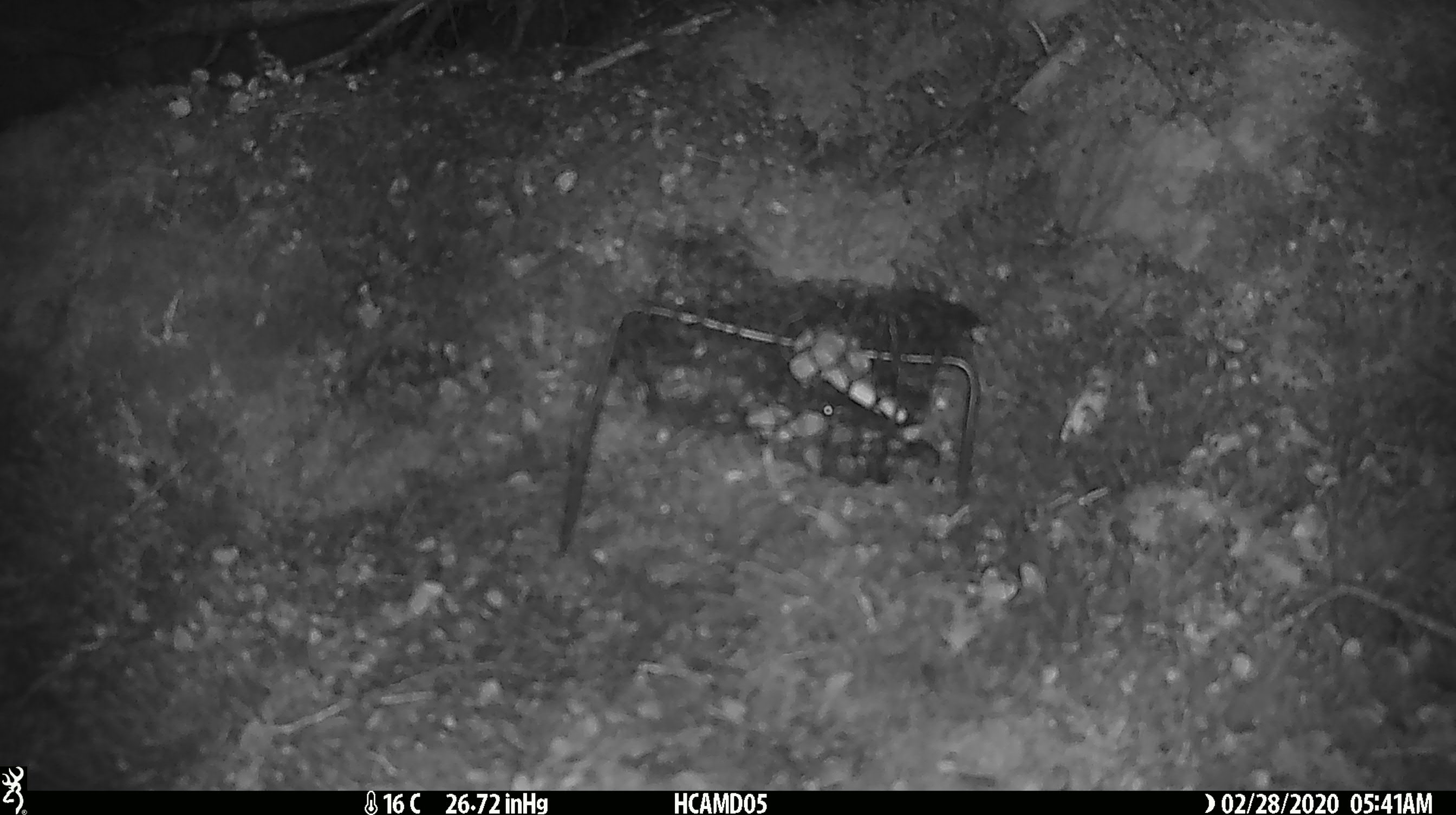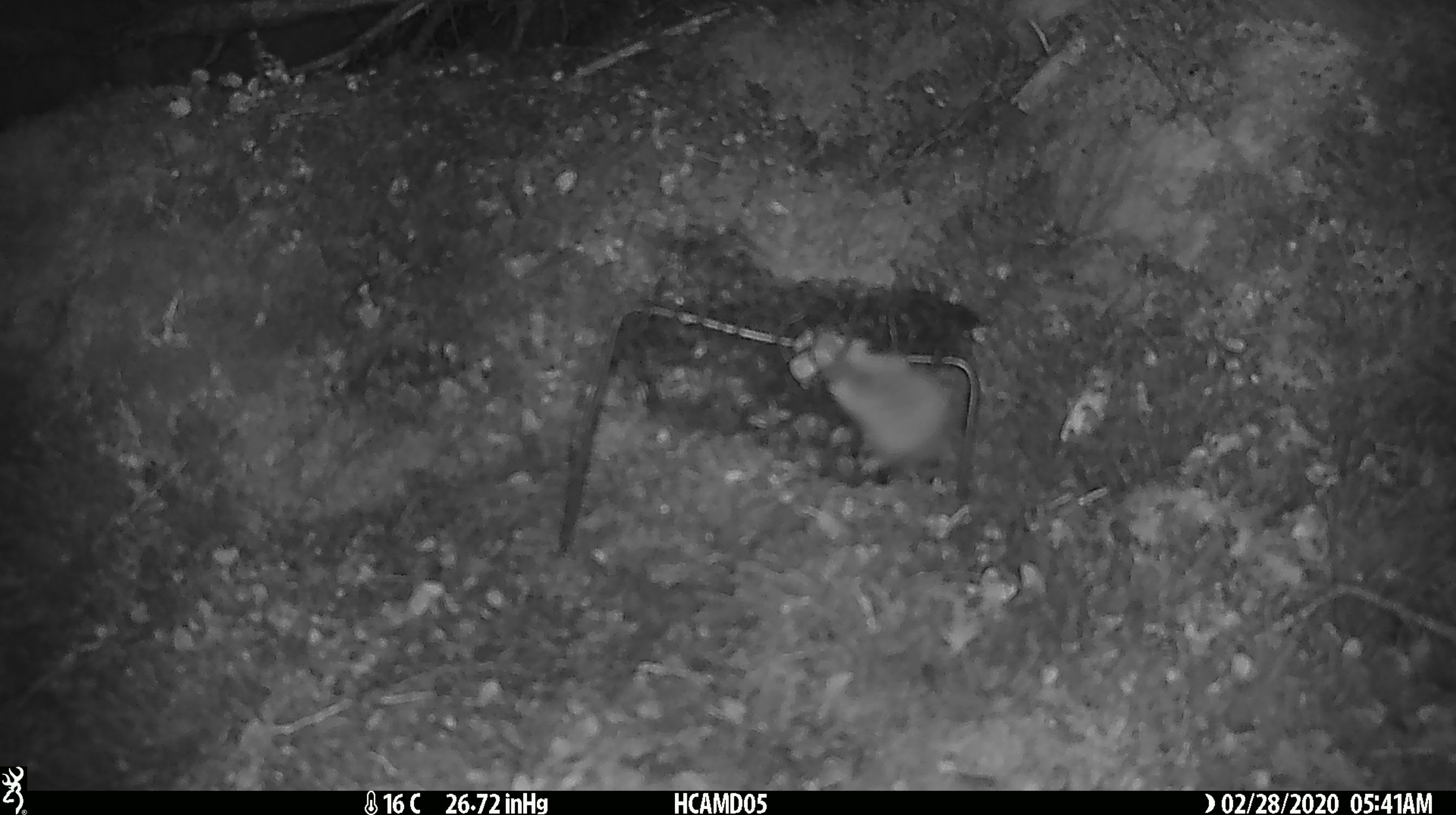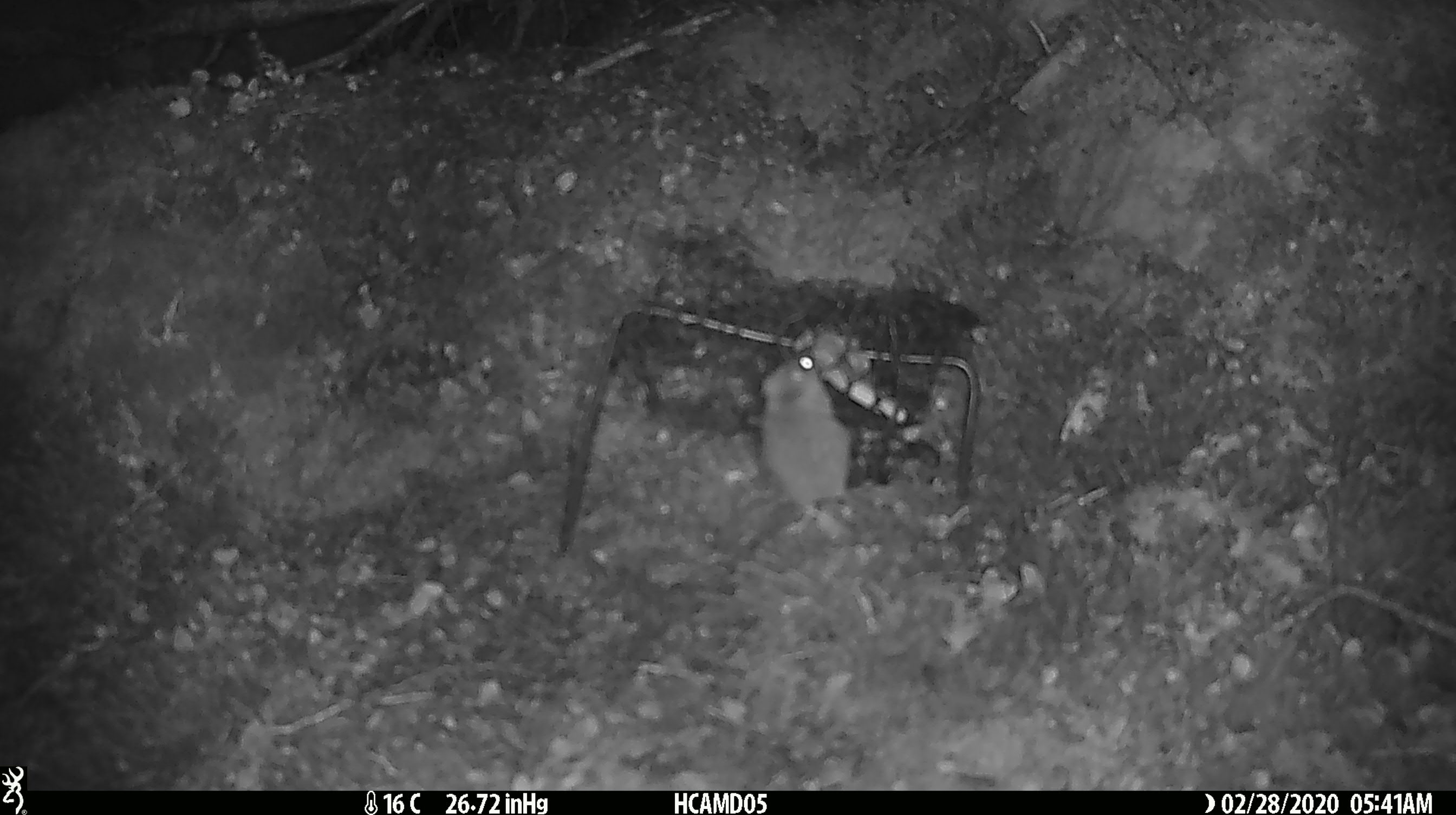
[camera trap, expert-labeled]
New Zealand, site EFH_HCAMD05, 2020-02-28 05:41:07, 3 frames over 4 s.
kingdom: Animalia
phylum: Chordata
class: Mammalia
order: Rodentia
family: Muridae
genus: Mus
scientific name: Mus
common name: mouse